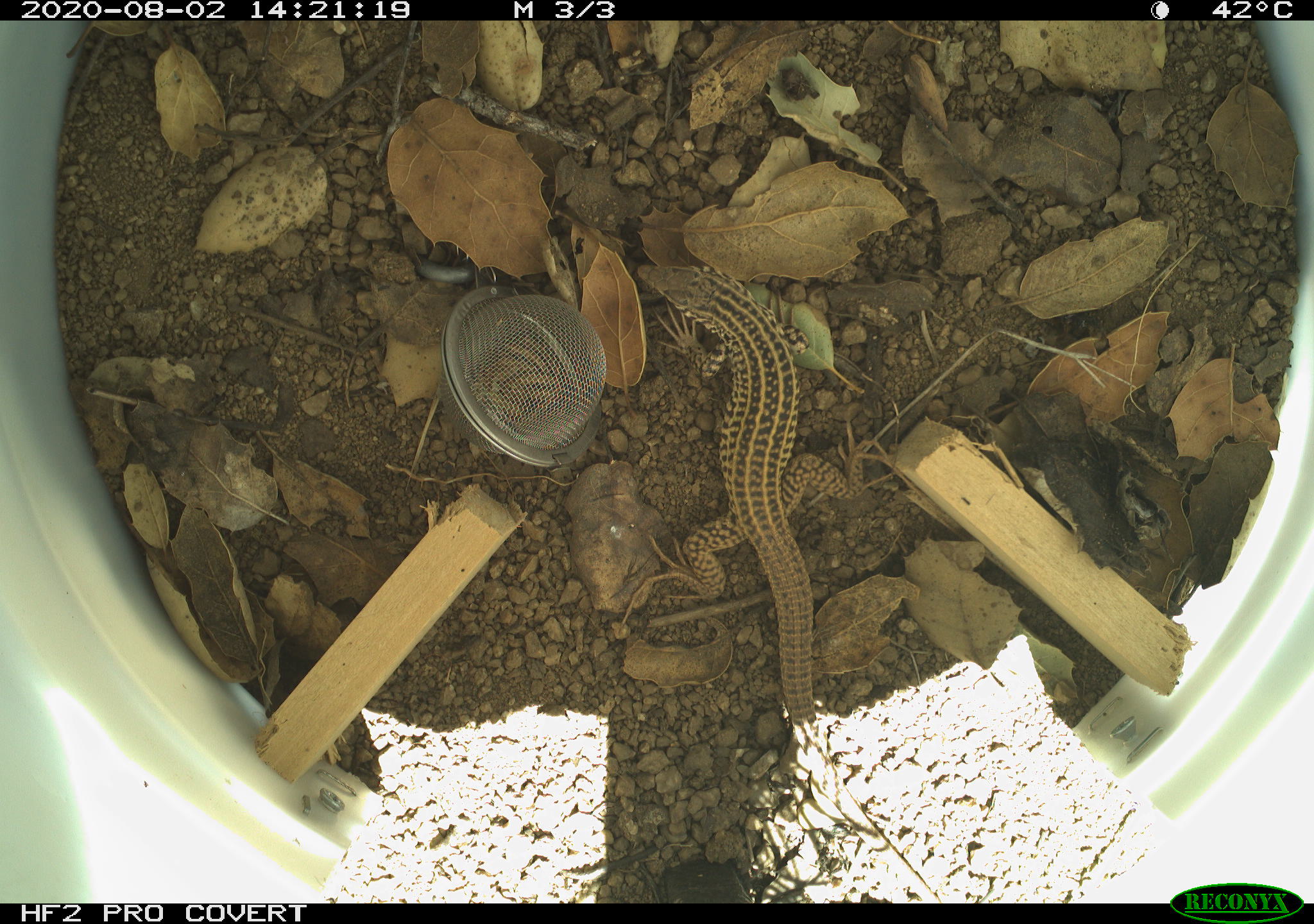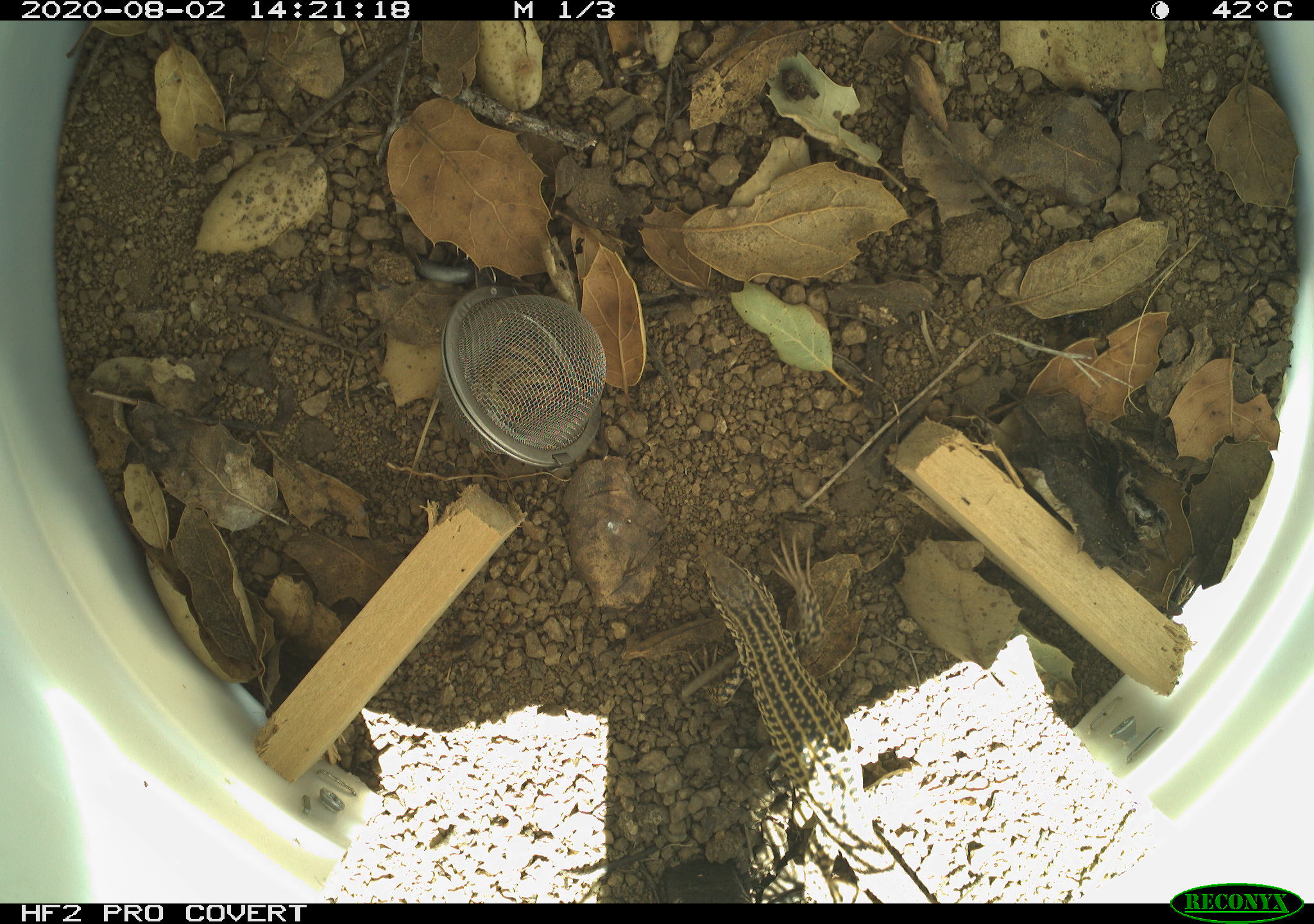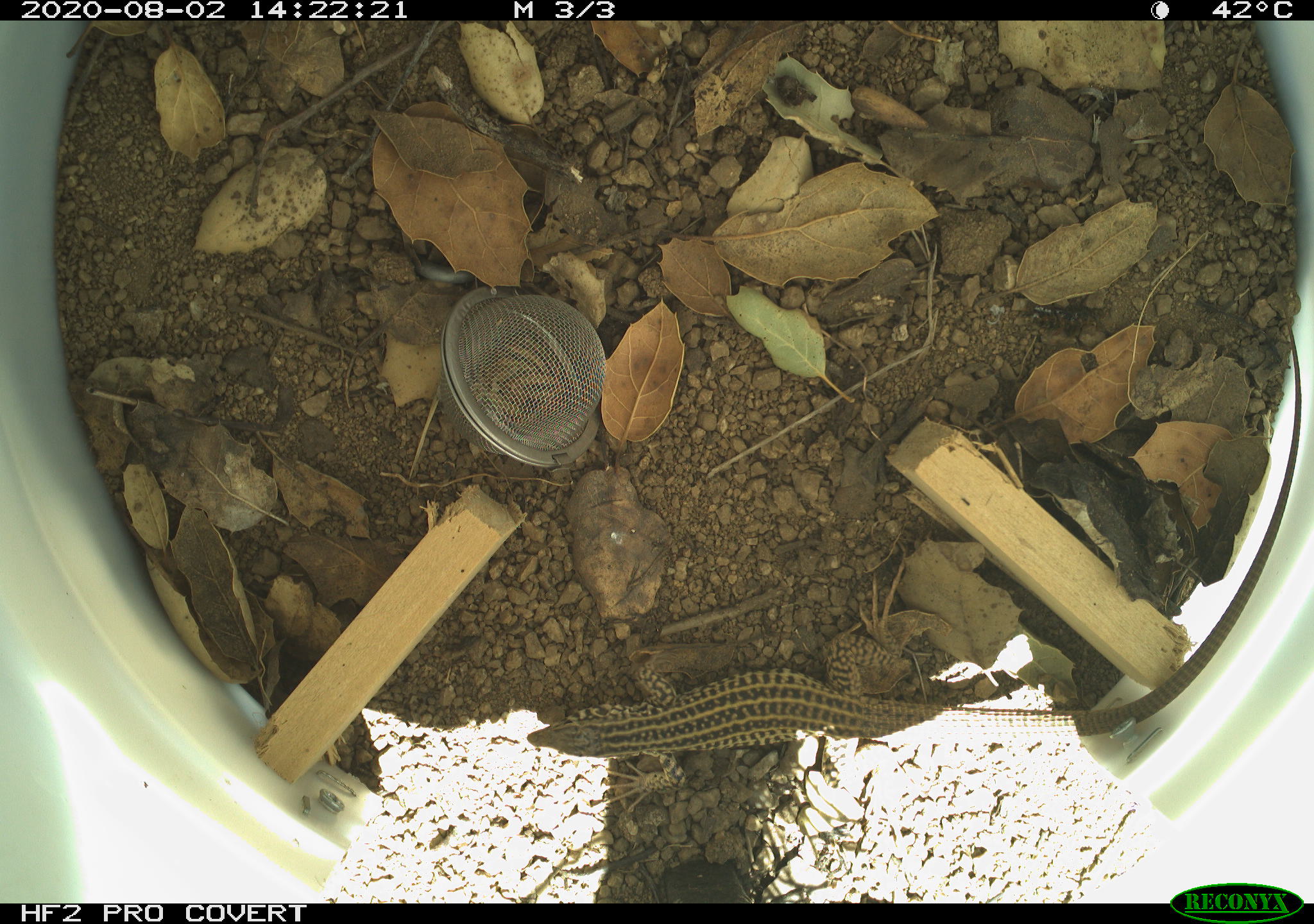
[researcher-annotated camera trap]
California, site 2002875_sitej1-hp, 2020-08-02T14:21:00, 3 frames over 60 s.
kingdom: Animalia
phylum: Chordata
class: Reptilia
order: Squamata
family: Teiidae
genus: Aspidoscelis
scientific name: Aspidoscelis tigris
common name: western whiptail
Western whiptail (Aspidoscelis tigris).